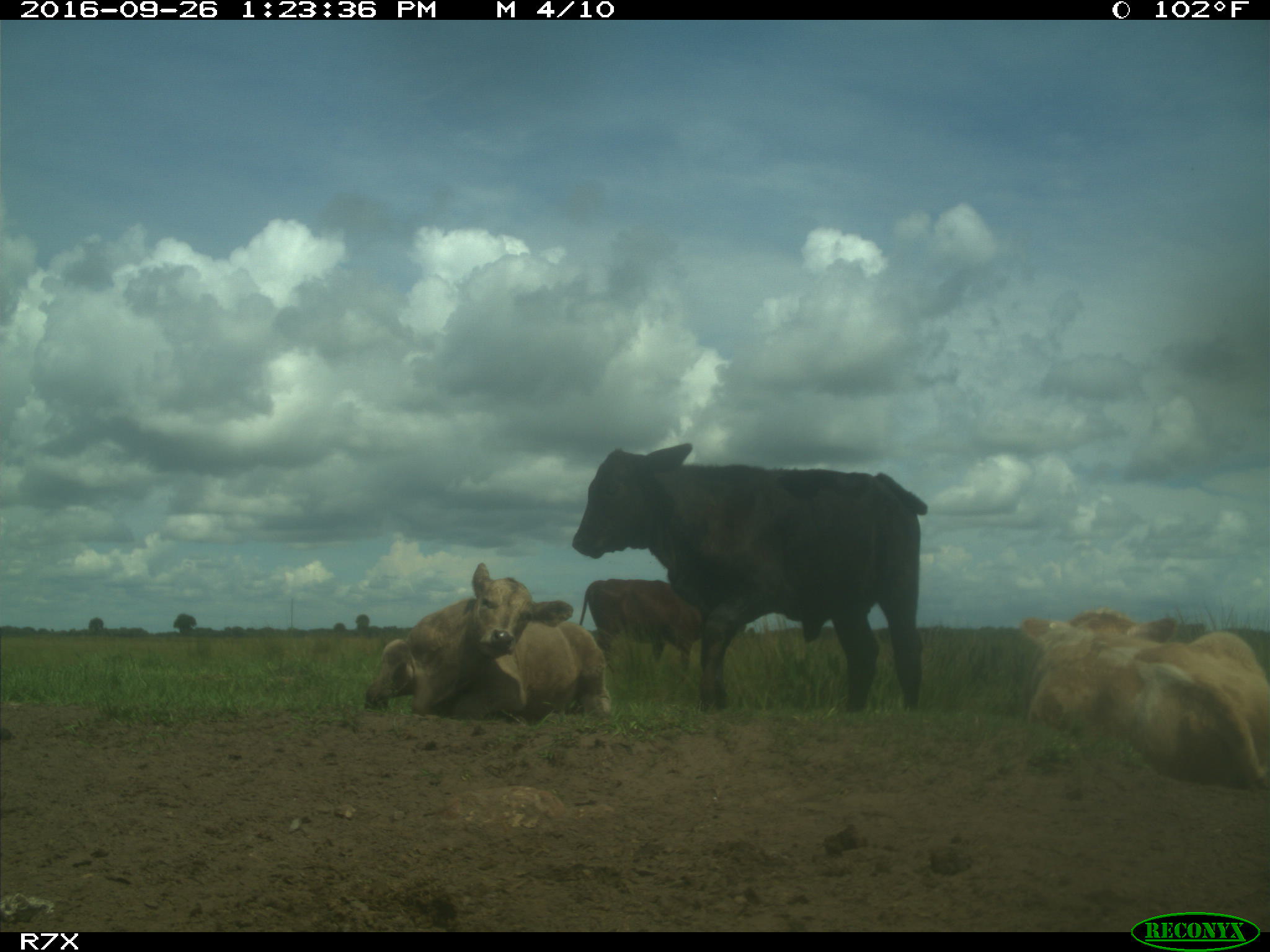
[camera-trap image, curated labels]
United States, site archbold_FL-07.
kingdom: Animalia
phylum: Chordata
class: Mammalia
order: Artiodactyla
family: Bovidae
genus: Bos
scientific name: Bos taurus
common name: domestic cow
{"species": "Bos taurus (domestic cow)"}